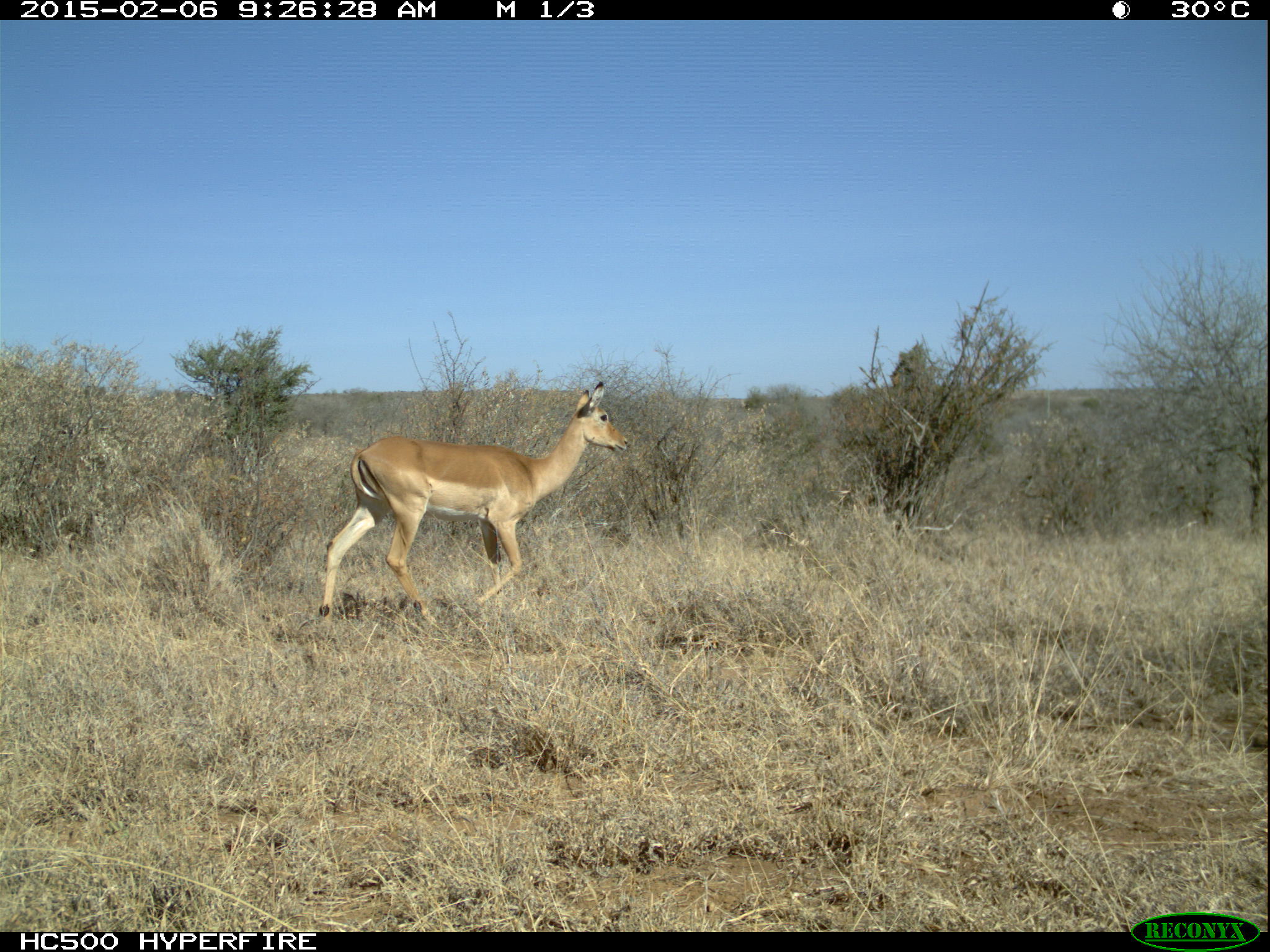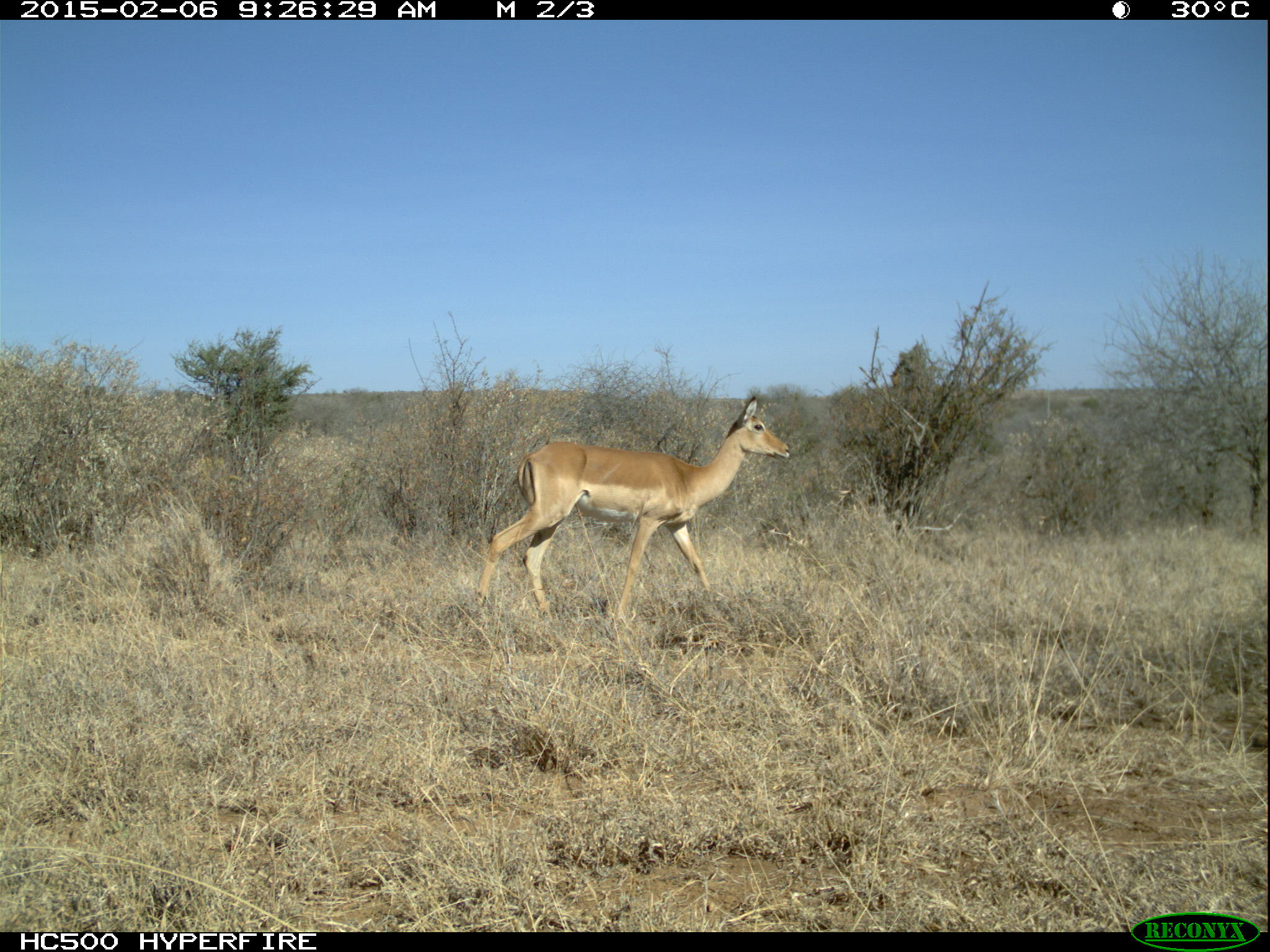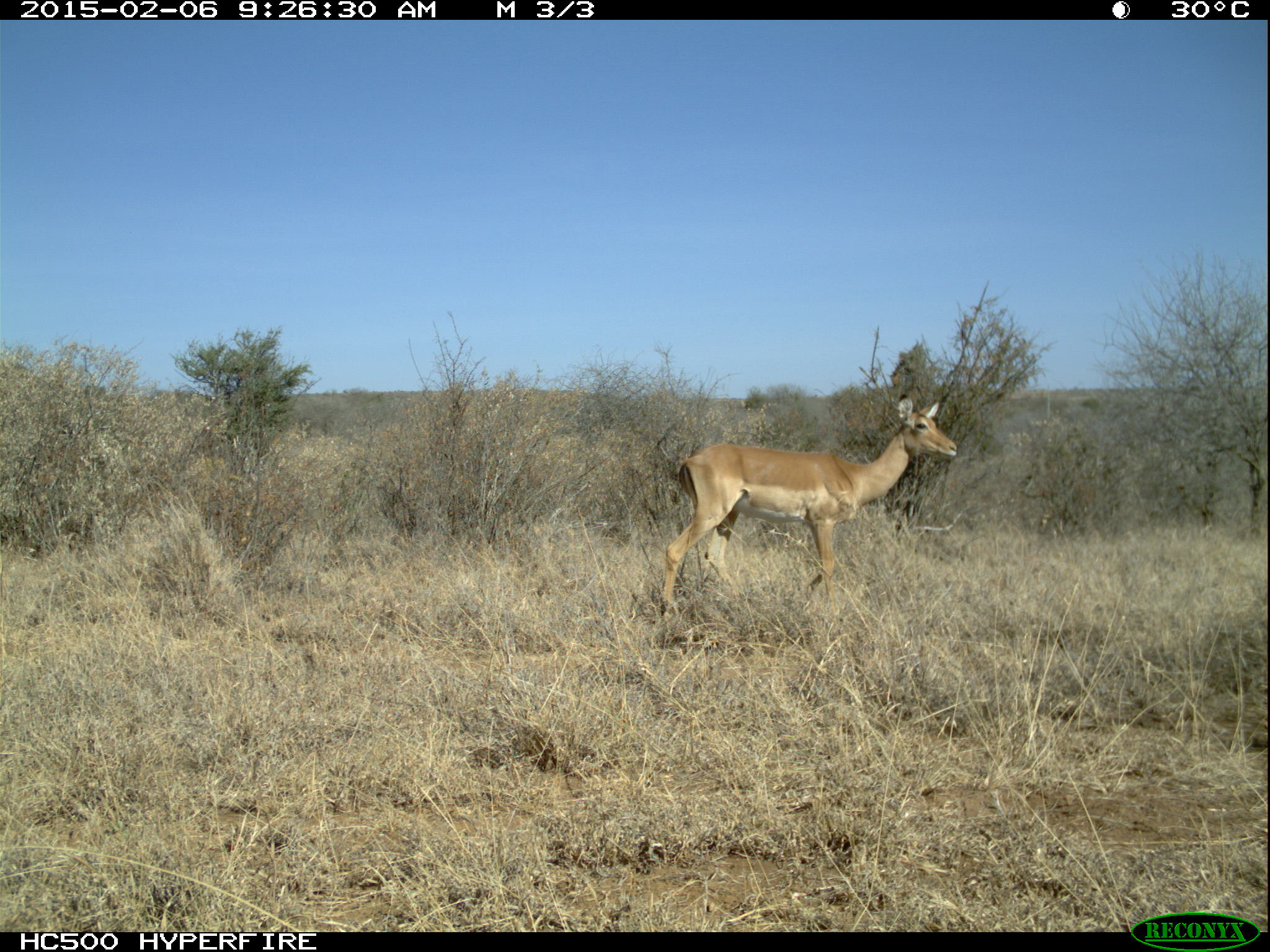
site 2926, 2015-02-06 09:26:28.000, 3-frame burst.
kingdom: Animalia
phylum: Chordata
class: Mammalia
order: Artiodactyla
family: Bovidae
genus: Aepyceros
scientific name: Aepyceros melampus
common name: impala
Aepyceros melampus (impala), count 1.